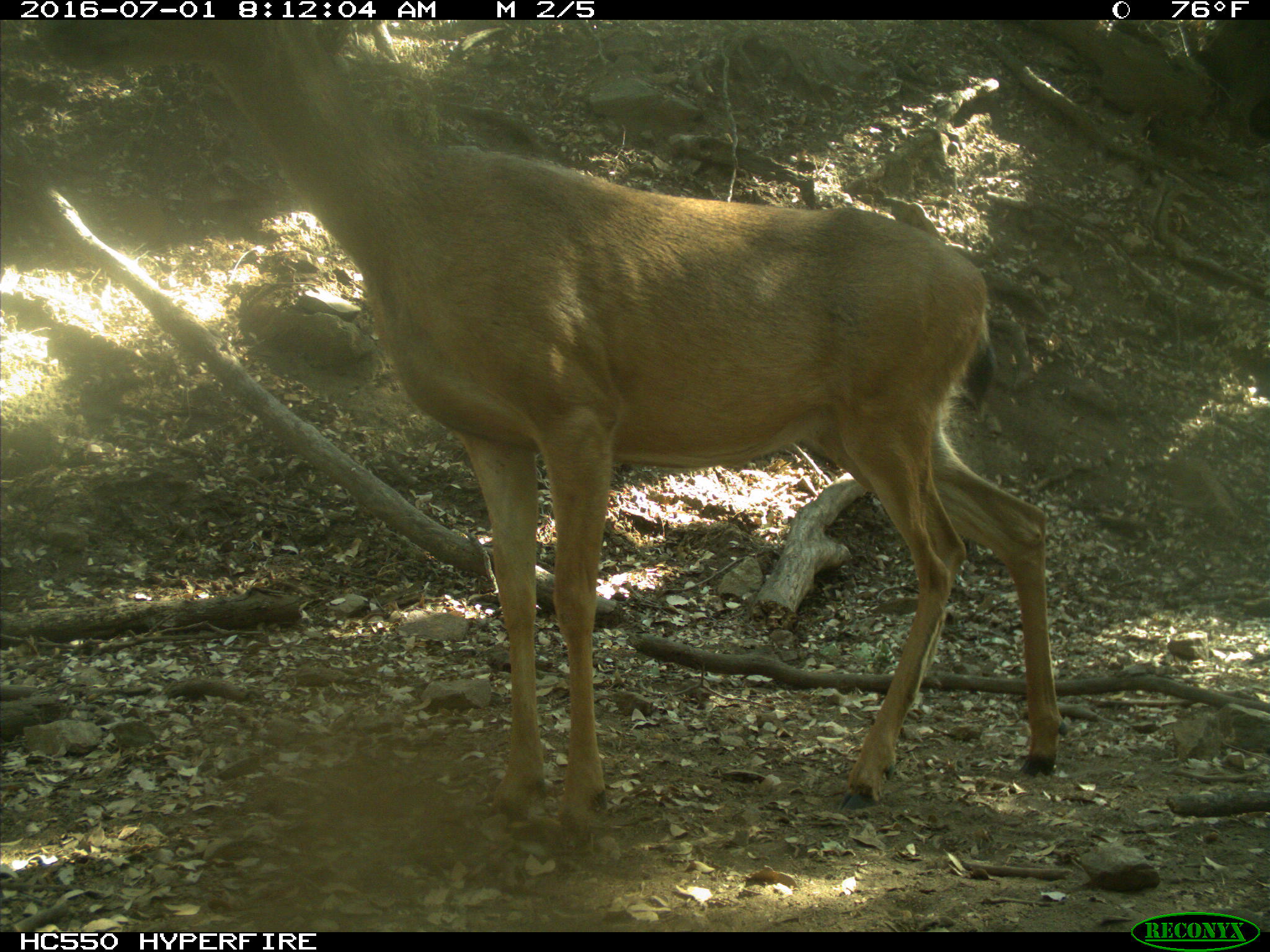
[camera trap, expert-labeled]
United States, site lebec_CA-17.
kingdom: Animalia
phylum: Chordata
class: Mammalia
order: Artiodactyla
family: Cervidae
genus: Odocoileus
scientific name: Odocoileus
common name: deer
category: unidentified deer